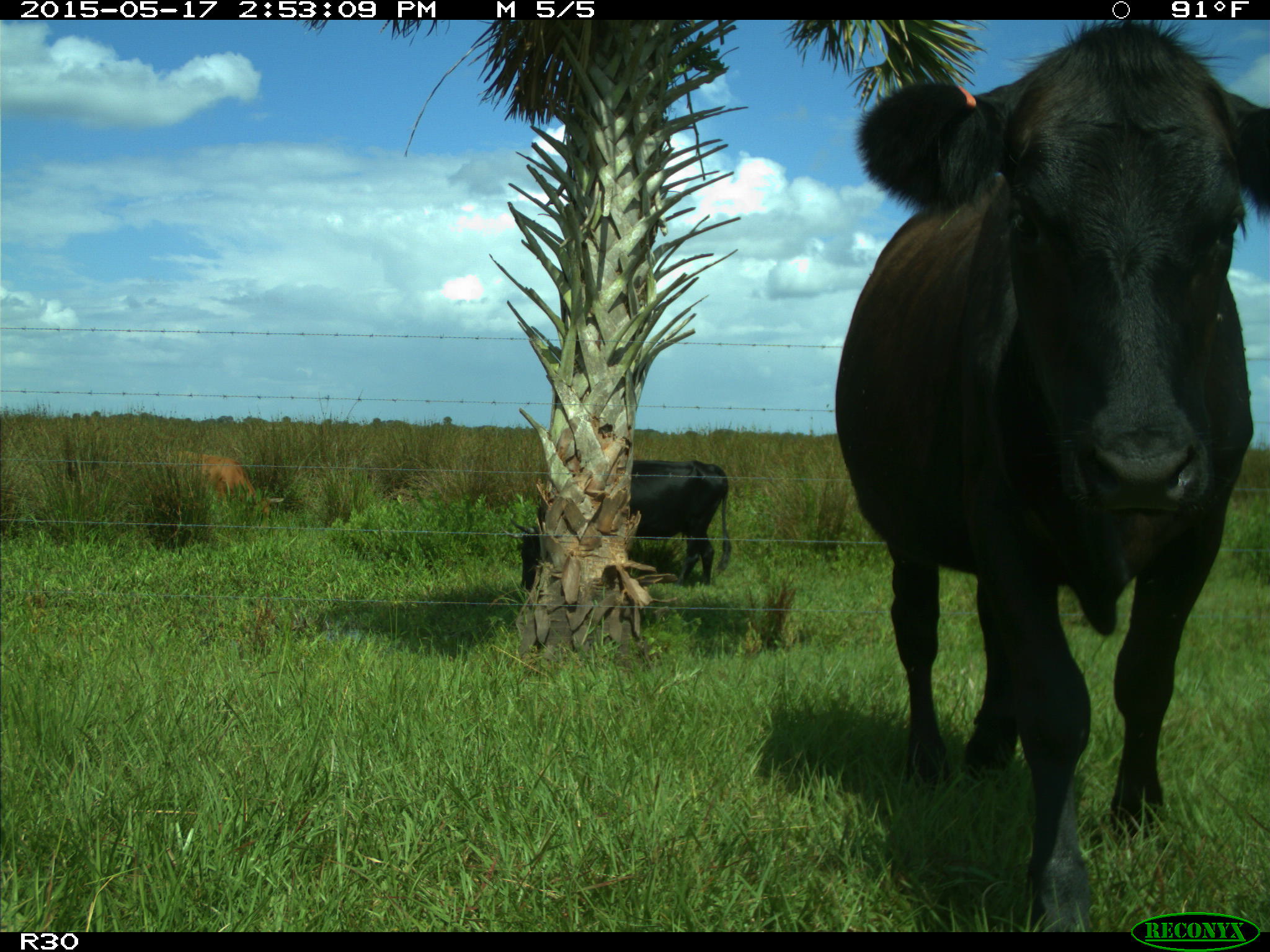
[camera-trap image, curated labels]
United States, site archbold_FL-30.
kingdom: Animalia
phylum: Chordata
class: Mammalia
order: Artiodactyla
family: Bovidae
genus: Bos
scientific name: Bos taurus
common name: domestic cow